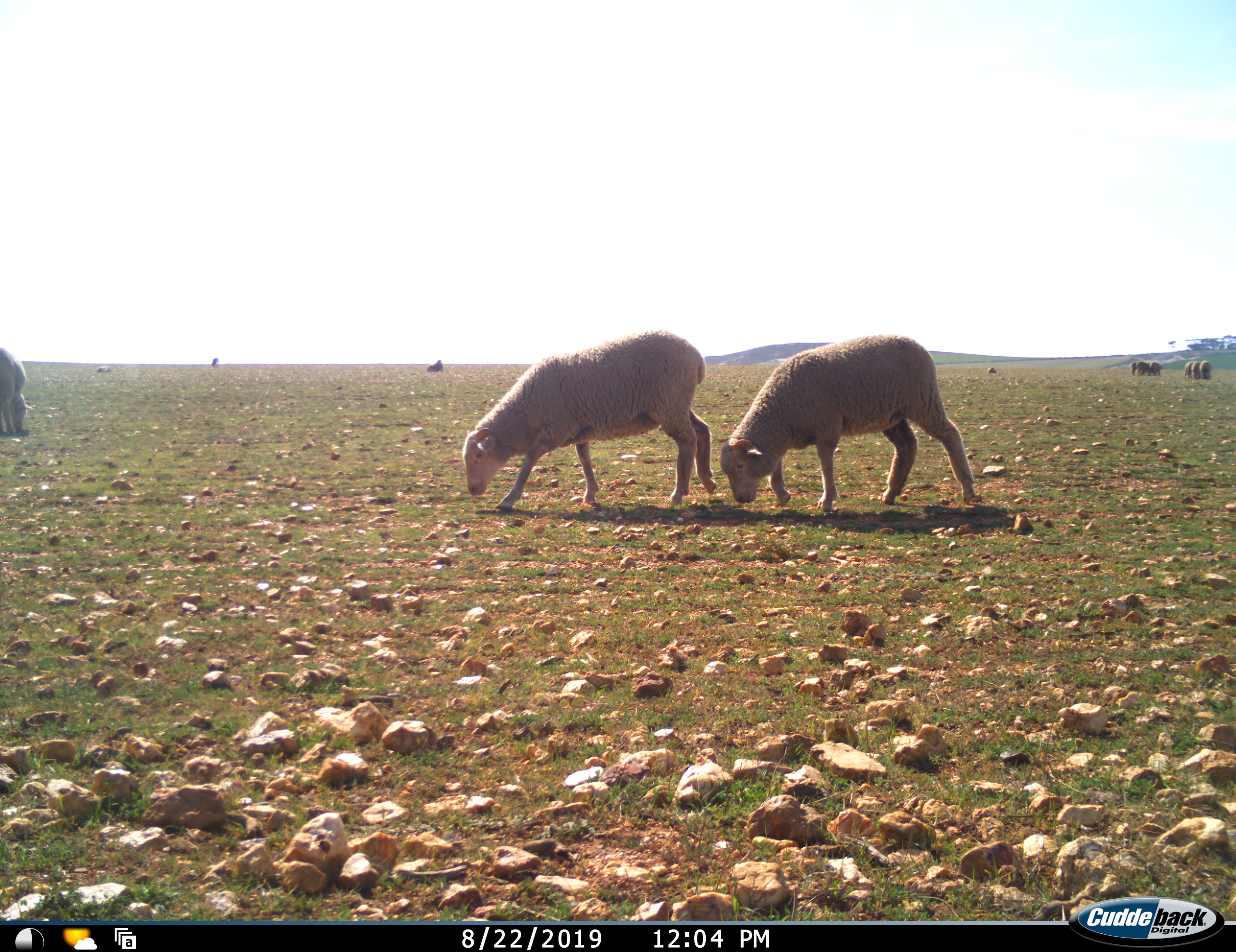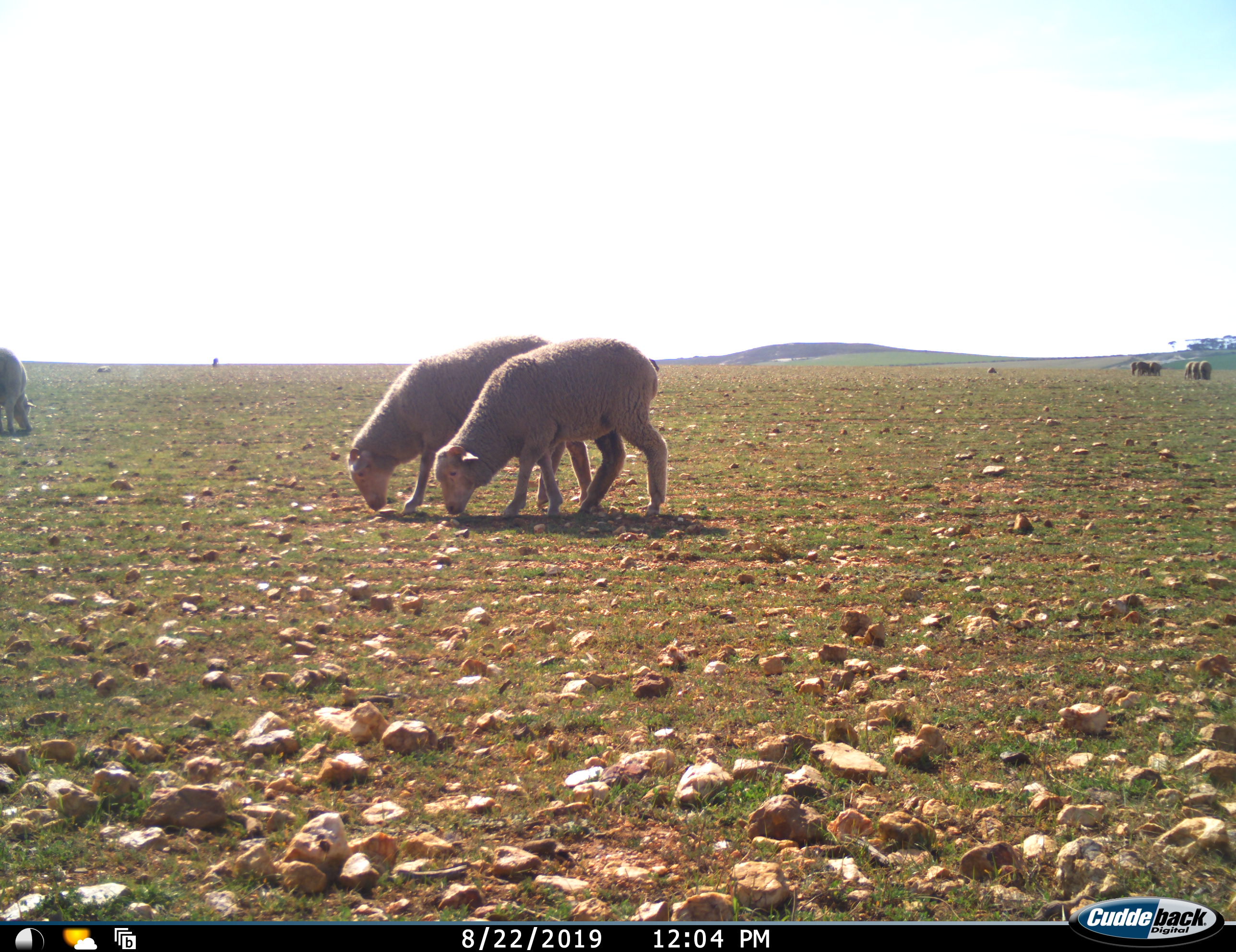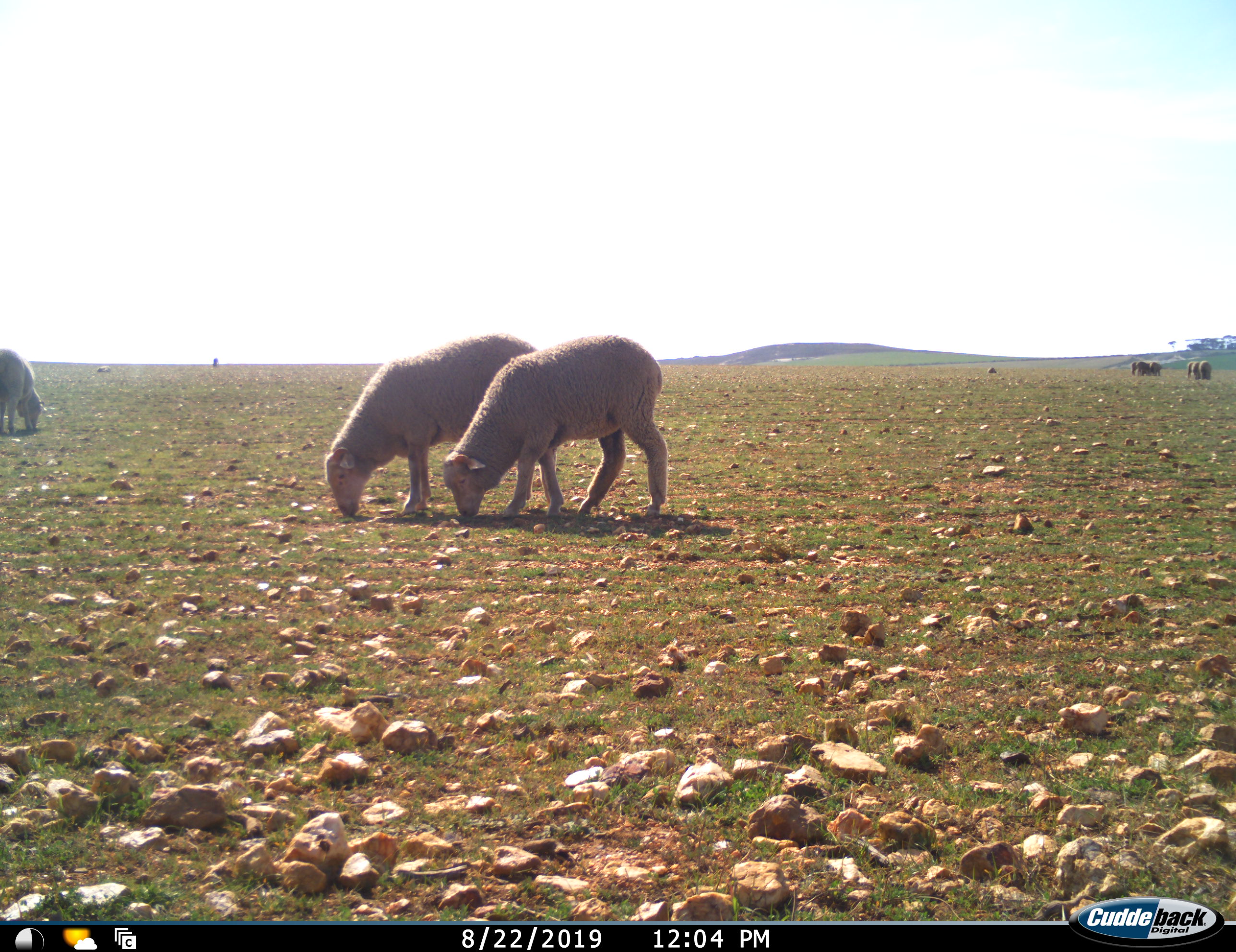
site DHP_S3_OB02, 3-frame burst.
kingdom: Animalia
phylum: Chordata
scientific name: Vertebrata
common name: domestic animal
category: domesticanimal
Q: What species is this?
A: Domesticanimal (domestic animal) (Vertebrata).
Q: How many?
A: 11-50.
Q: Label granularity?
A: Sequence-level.